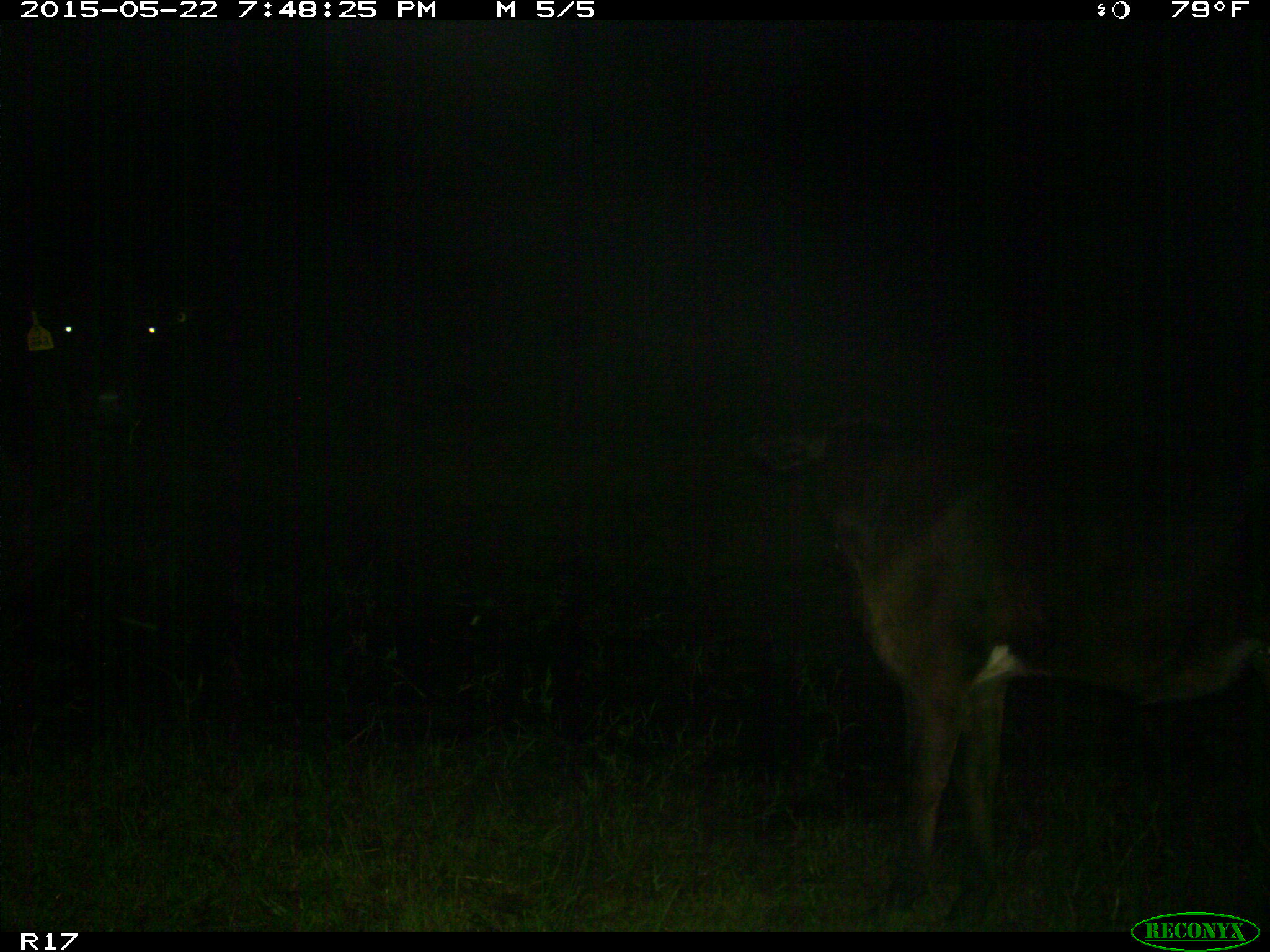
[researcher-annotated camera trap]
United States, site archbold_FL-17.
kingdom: Animalia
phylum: Chordata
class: Mammalia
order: Artiodactyla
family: Bovidae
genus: Bos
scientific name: Bos taurus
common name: domestic cow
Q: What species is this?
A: Bos taurus (domestic cow).